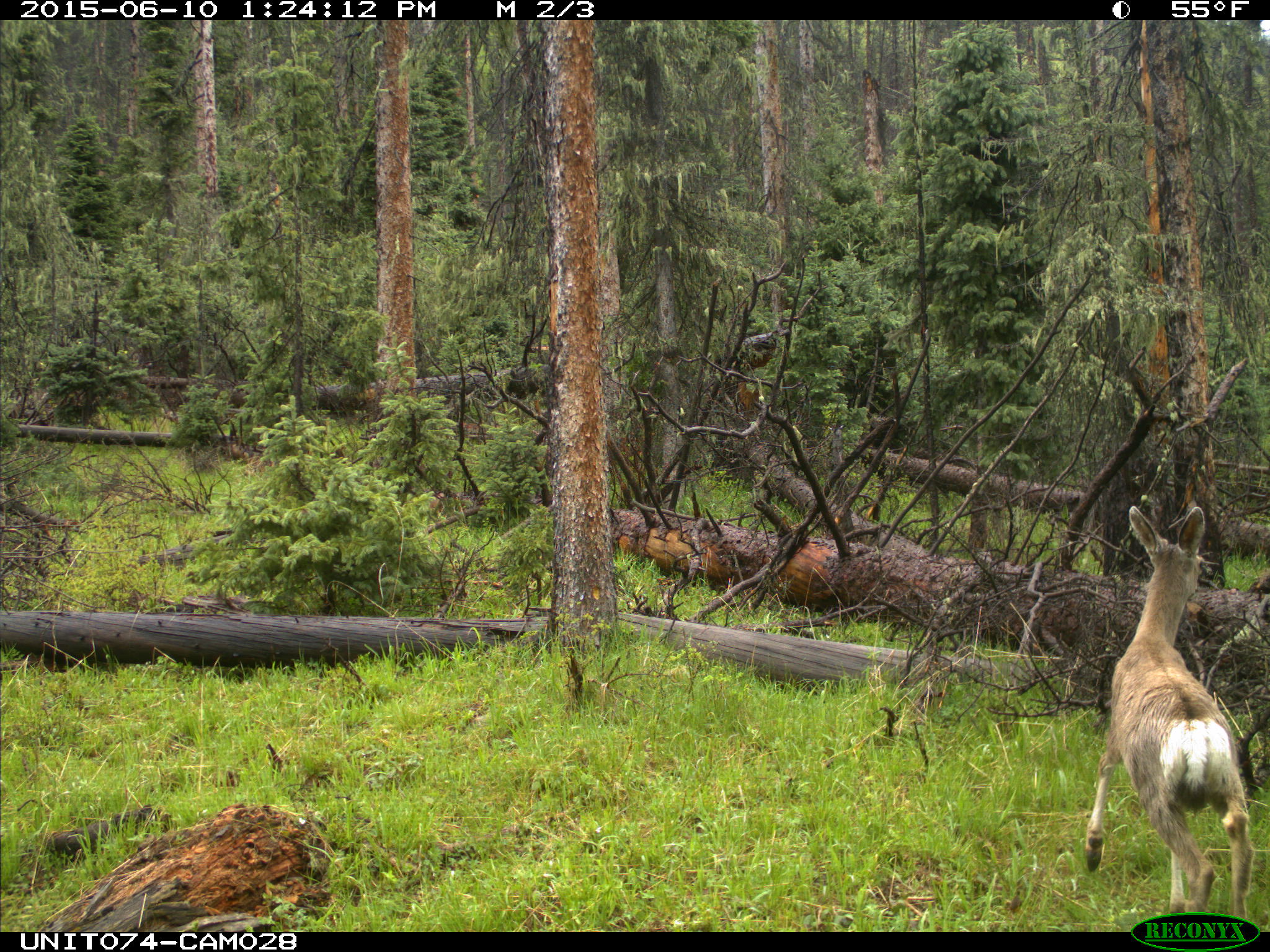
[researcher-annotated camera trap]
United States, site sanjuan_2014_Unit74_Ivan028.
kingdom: Animalia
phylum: Chordata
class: Mammalia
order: Artiodactyla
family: Cervidae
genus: Odocoileus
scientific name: Odocoileus hemionus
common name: mule deer